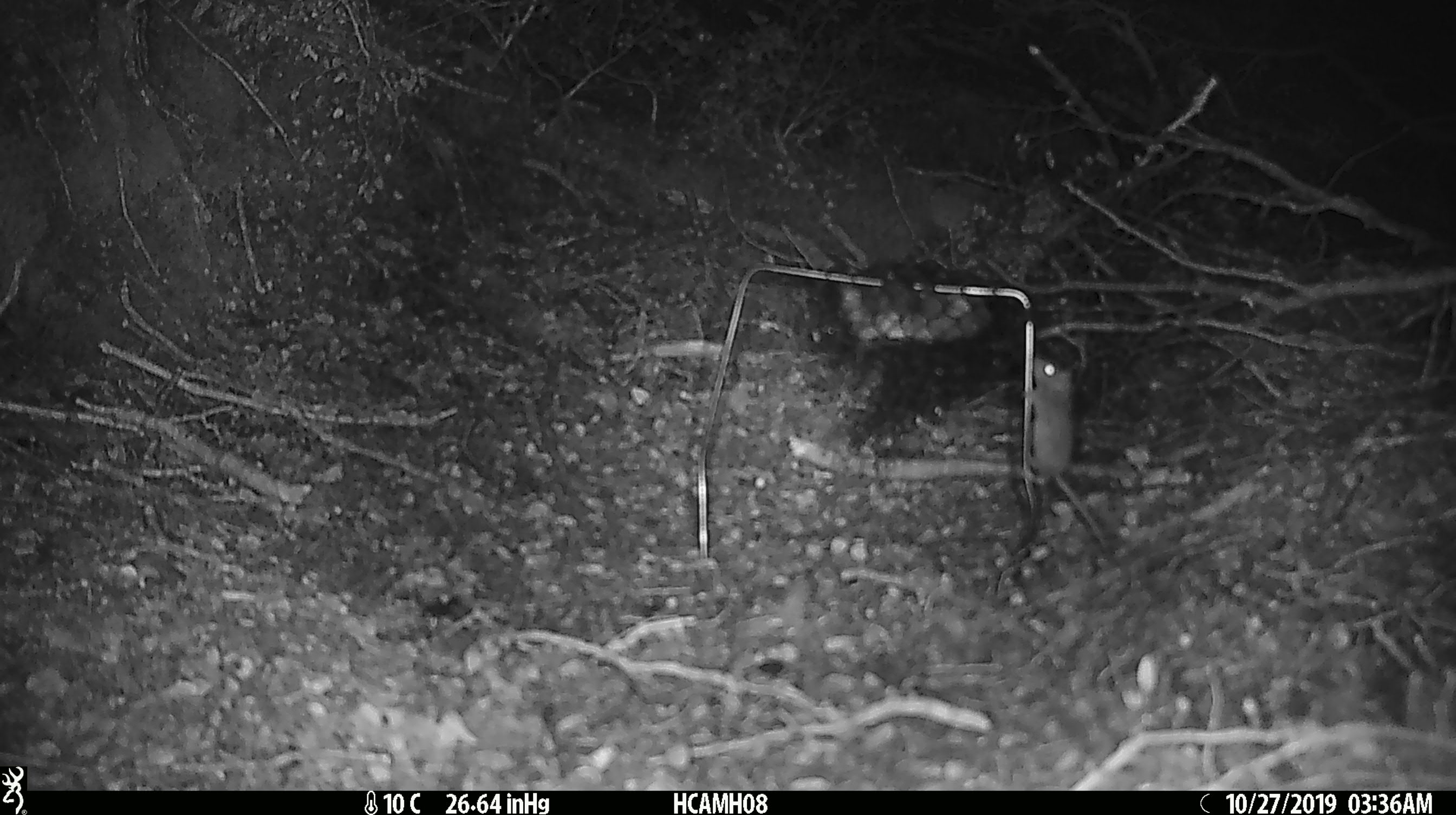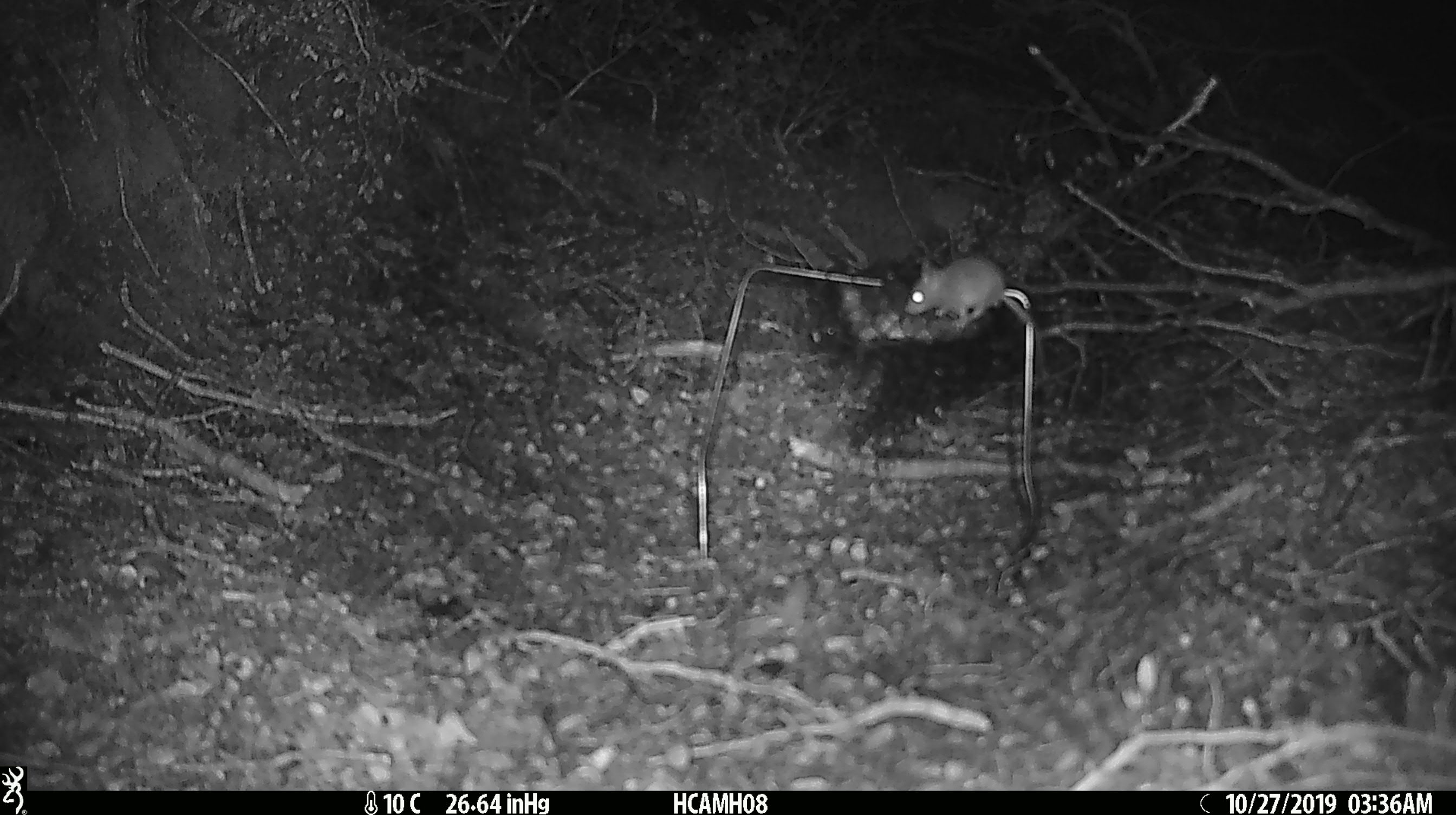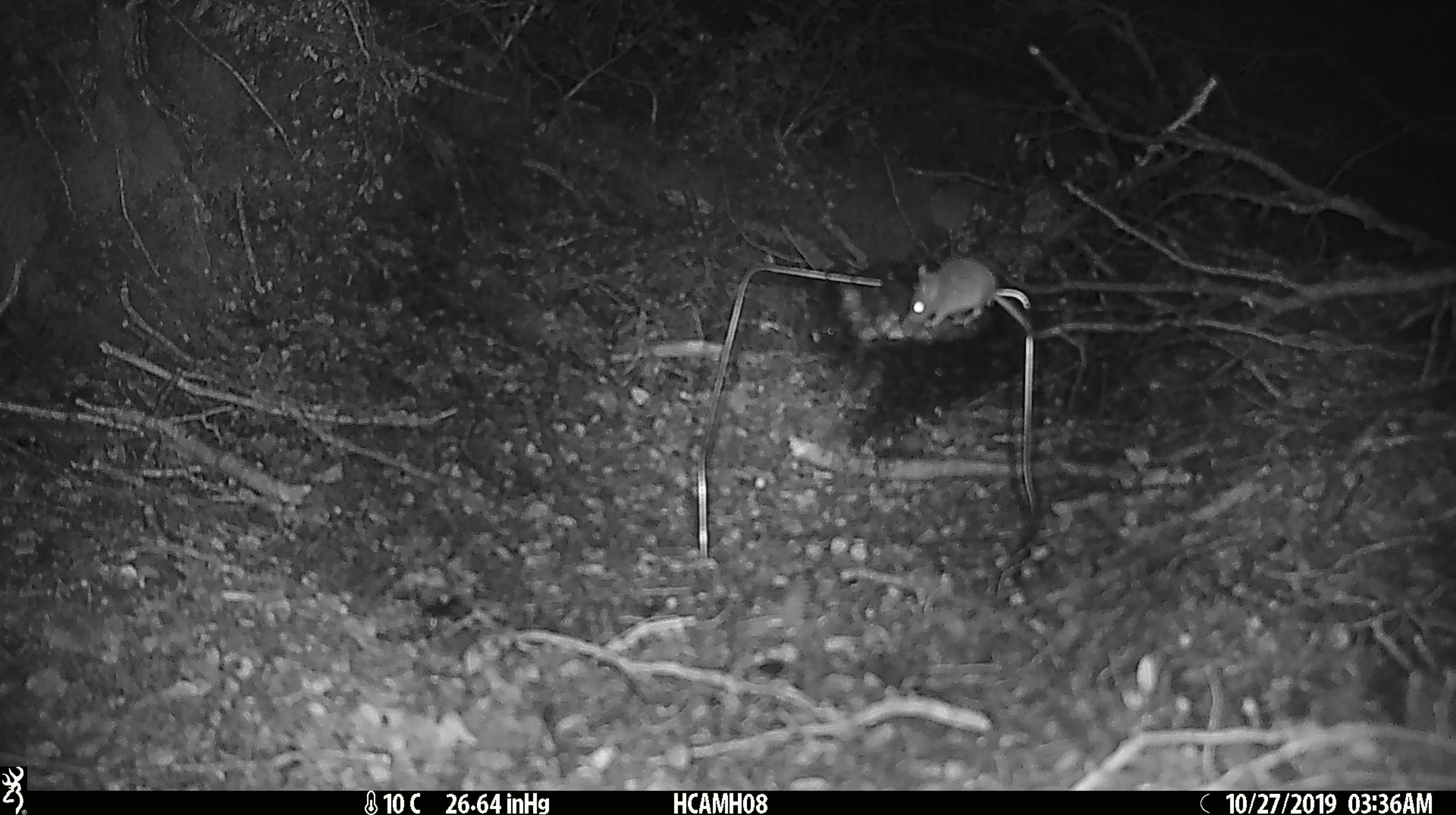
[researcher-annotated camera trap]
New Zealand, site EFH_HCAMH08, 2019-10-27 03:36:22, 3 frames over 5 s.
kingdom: Animalia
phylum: Chordata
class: Mammalia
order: Rodentia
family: Muridae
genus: Mus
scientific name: Mus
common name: mouse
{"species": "mouse (Mus)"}